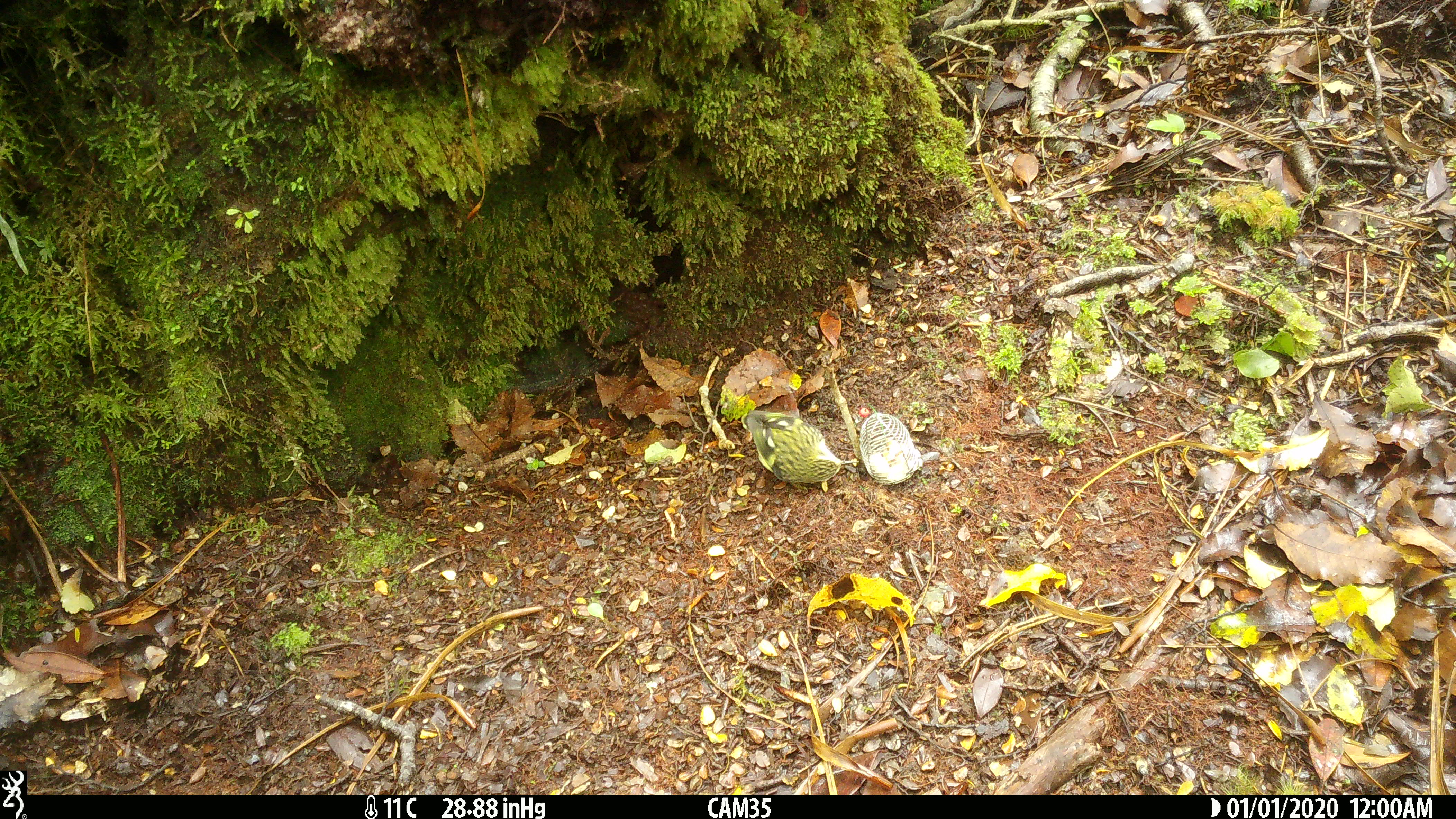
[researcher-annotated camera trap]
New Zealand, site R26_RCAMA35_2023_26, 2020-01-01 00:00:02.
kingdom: Animalia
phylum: Chordata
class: Aves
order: Passeriformes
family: Acanthisittidae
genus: Acanthisitta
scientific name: Acanthisitta chloris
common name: rifleman